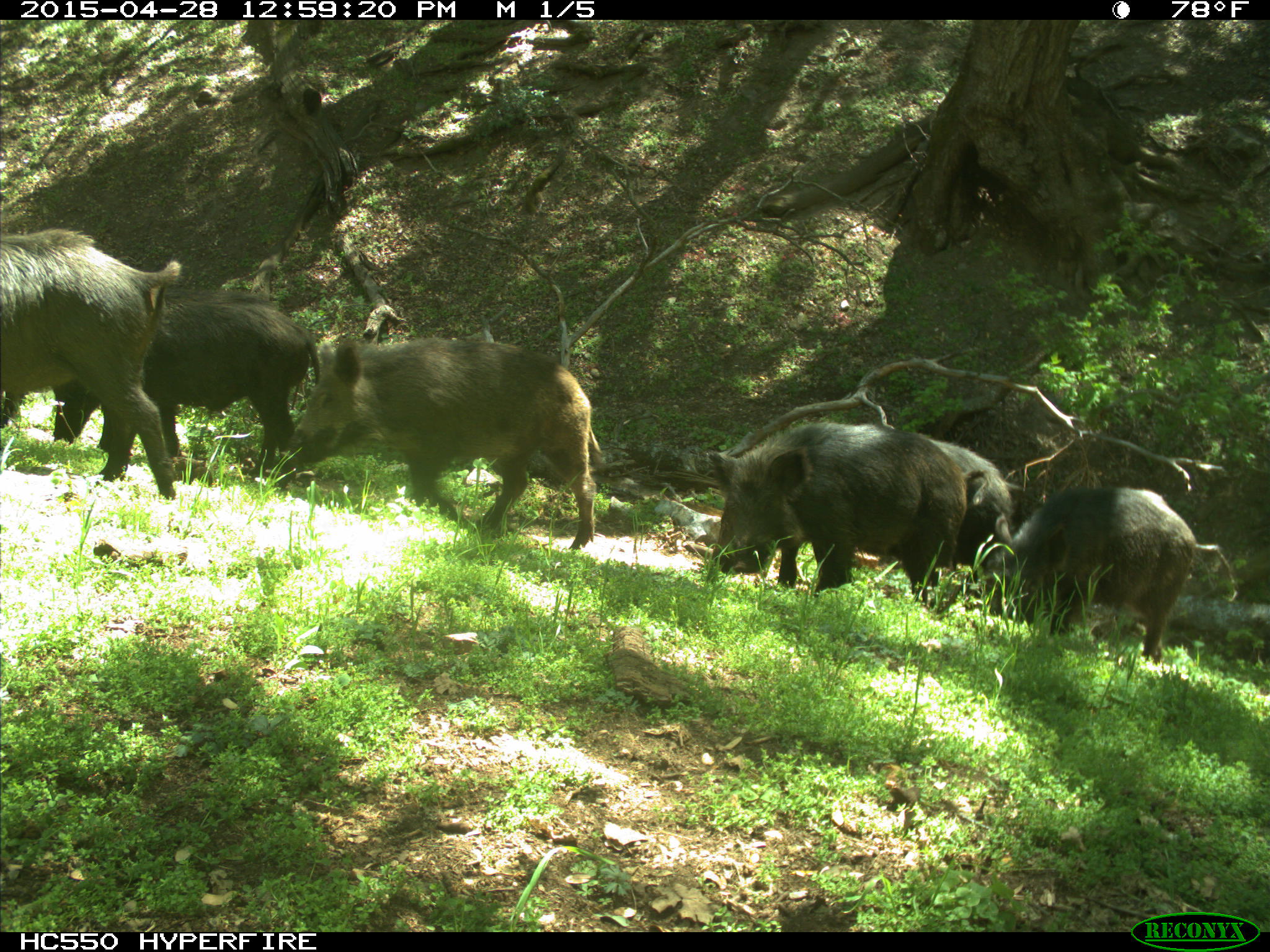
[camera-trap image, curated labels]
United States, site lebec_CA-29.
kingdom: Animalia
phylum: Chordata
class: Mammalia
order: Artiodactyla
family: Suidae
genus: Sus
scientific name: Sus scrofa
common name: wild boar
Sus scrofa (wild boar).